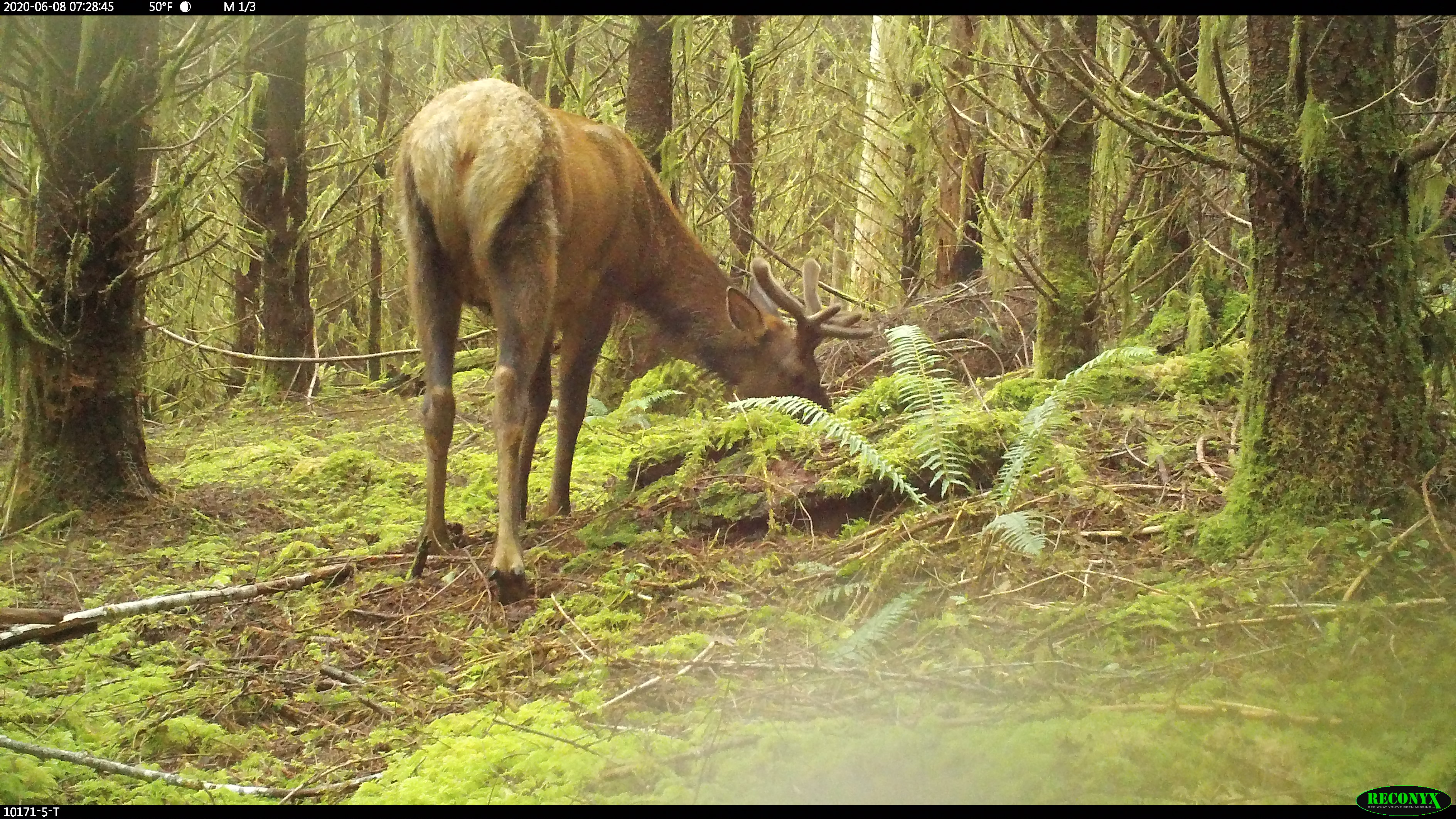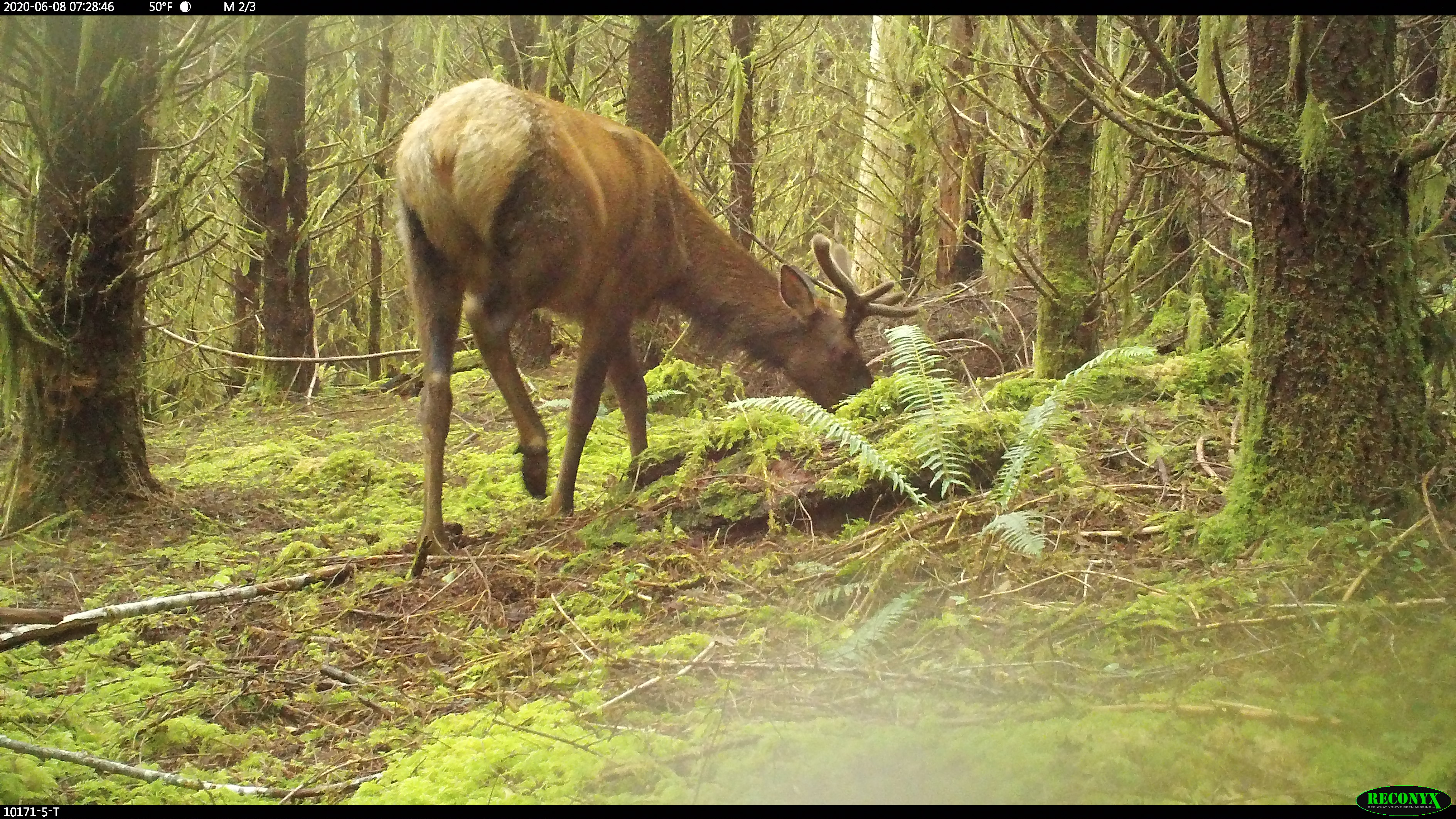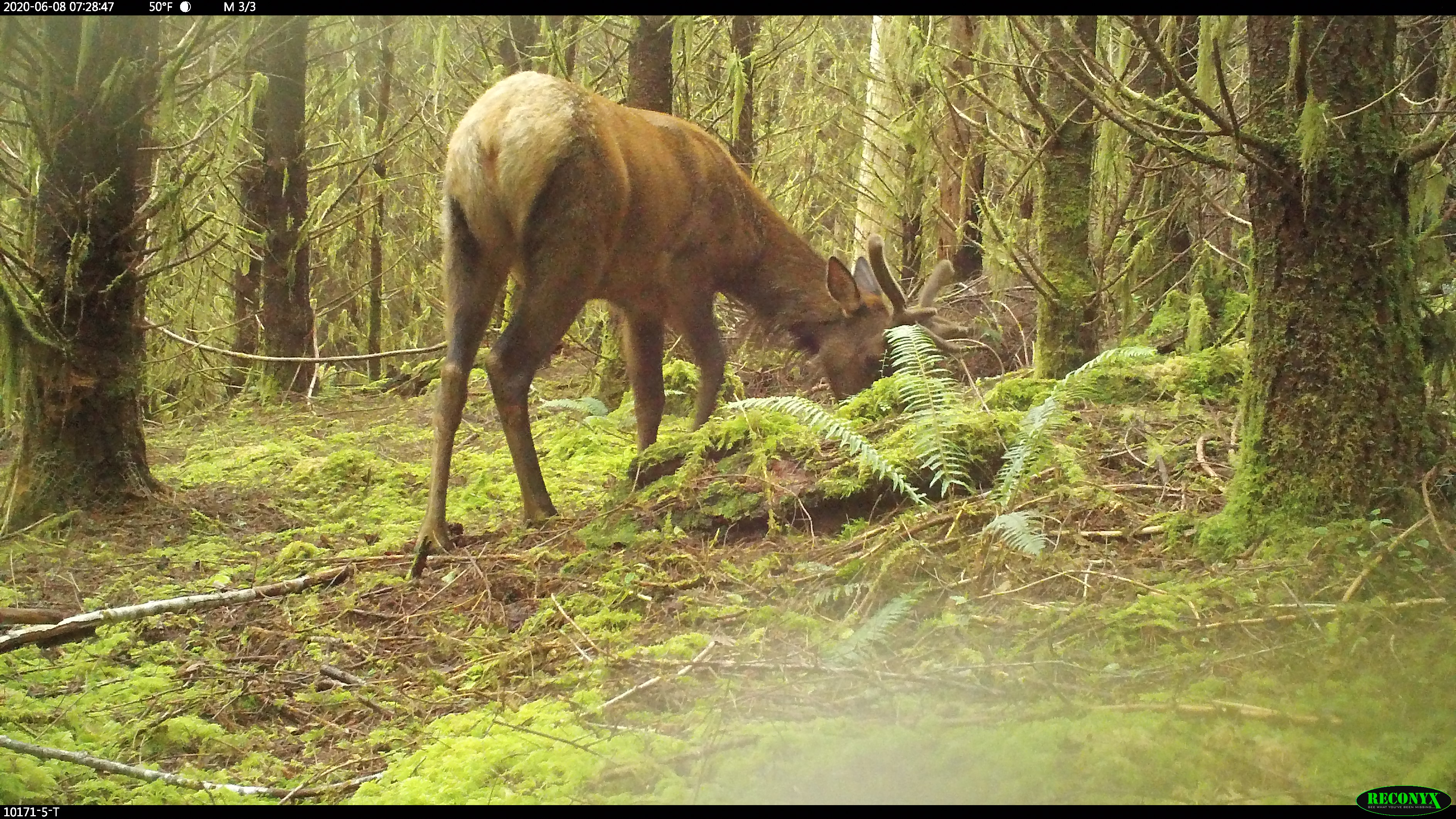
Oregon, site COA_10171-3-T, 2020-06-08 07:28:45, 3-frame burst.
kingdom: Animalia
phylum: Chordata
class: Mammalia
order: Artiodactyla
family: Cervidae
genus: Cervus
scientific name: Cervus canadensis roosevelti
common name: roosevelt elk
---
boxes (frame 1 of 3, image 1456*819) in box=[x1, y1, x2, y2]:
roosevelt elk: box=[381, 59, 874, 607]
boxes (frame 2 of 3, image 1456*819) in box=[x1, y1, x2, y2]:
roosevelt elk: box=[381, 70, 922, 548]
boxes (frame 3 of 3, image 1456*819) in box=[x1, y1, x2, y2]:
roosevelt elk: box=[412, 65, 962, 560]